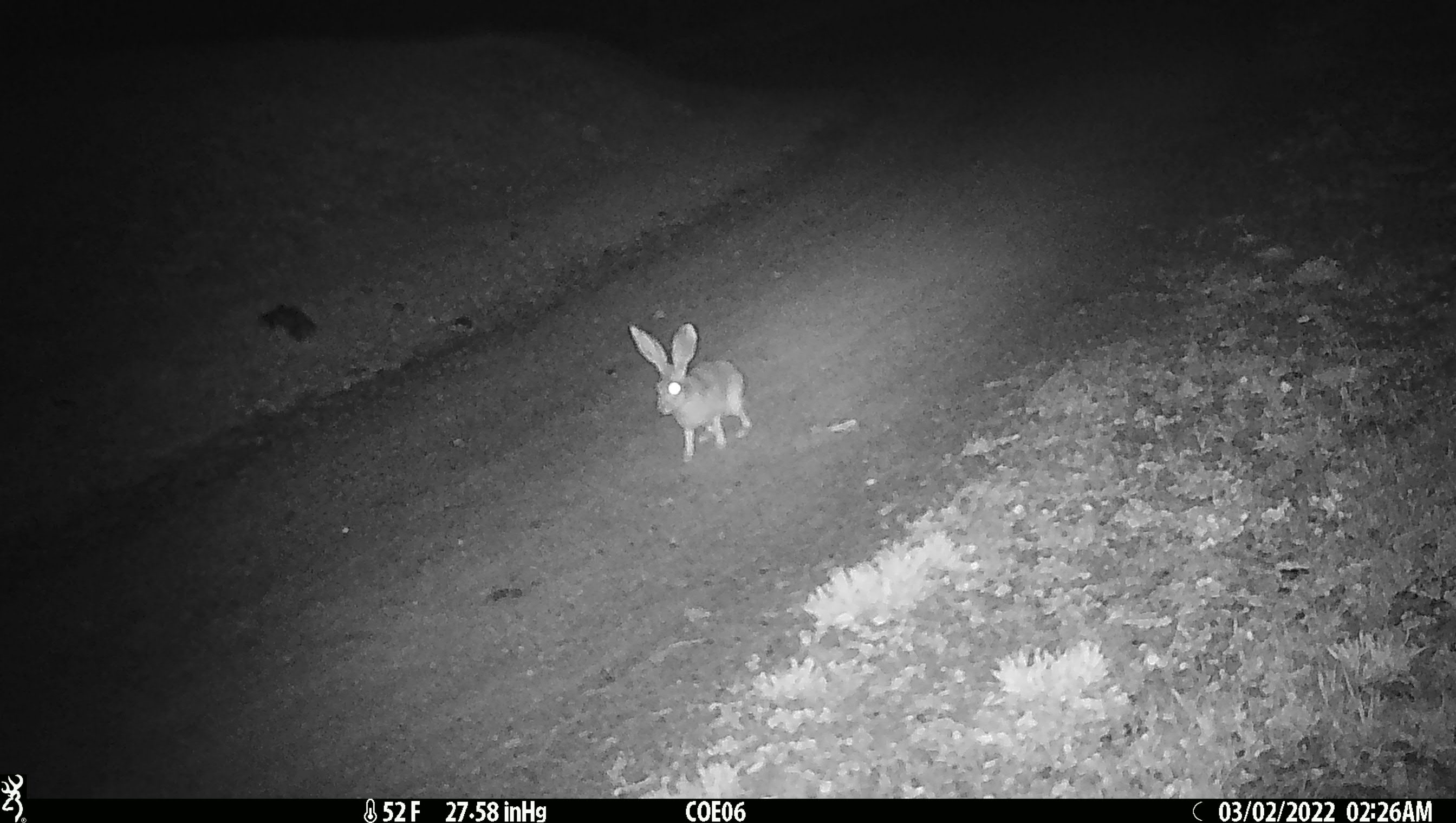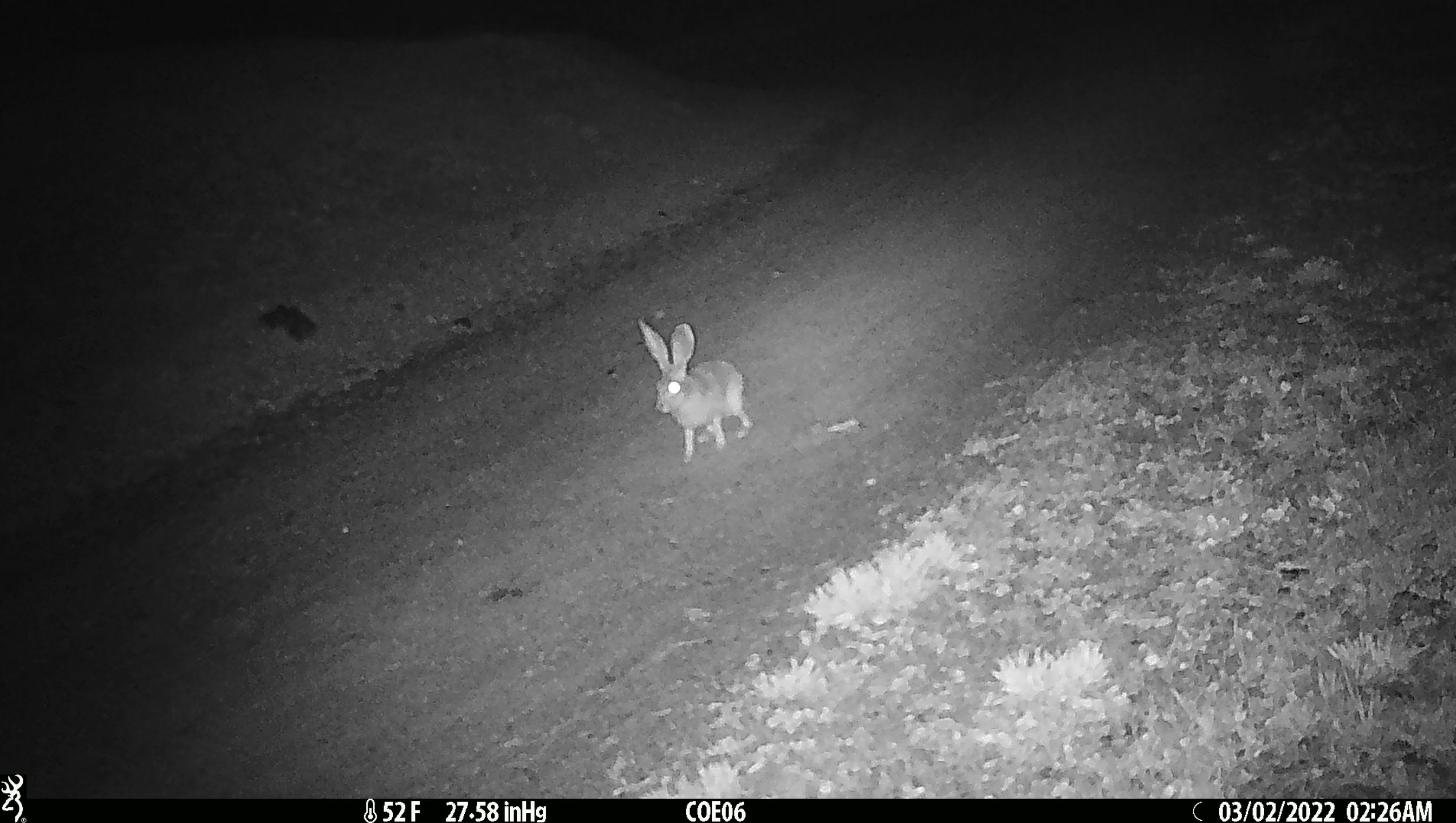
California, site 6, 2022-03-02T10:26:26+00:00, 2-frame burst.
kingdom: Animalia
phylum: Chordata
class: Mammalia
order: Lagomorpha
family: Leporidae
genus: Lepus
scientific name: Lepus californicus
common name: black-tailed jackrabbit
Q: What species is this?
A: Black-tailed jackrabbit (Lepus californicus).